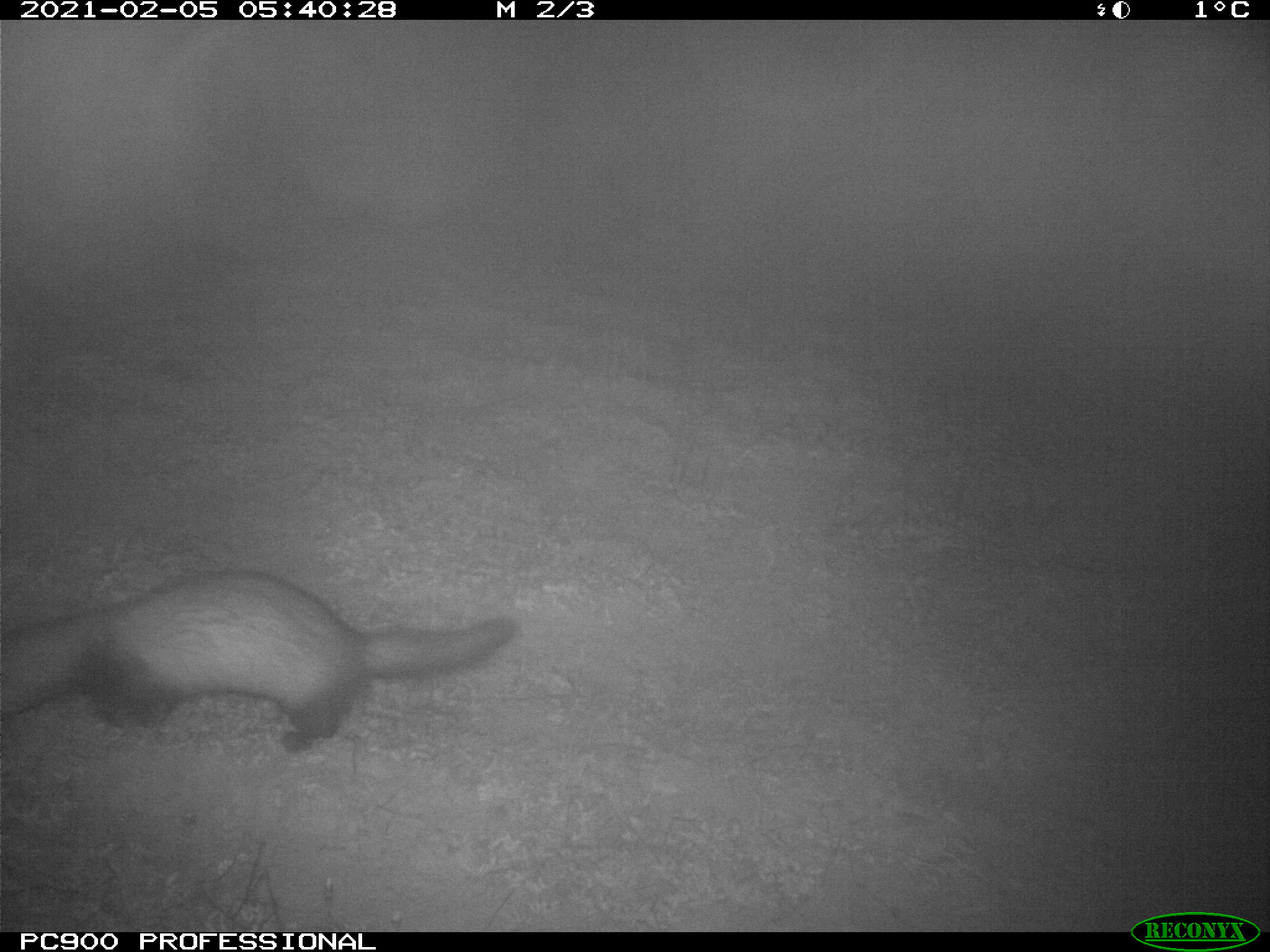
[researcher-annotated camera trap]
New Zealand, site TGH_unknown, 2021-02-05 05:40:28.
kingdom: Animalia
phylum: Chordata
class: Mammalia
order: Carnivora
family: Mustelidae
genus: Mustela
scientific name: Mustela furo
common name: ferret